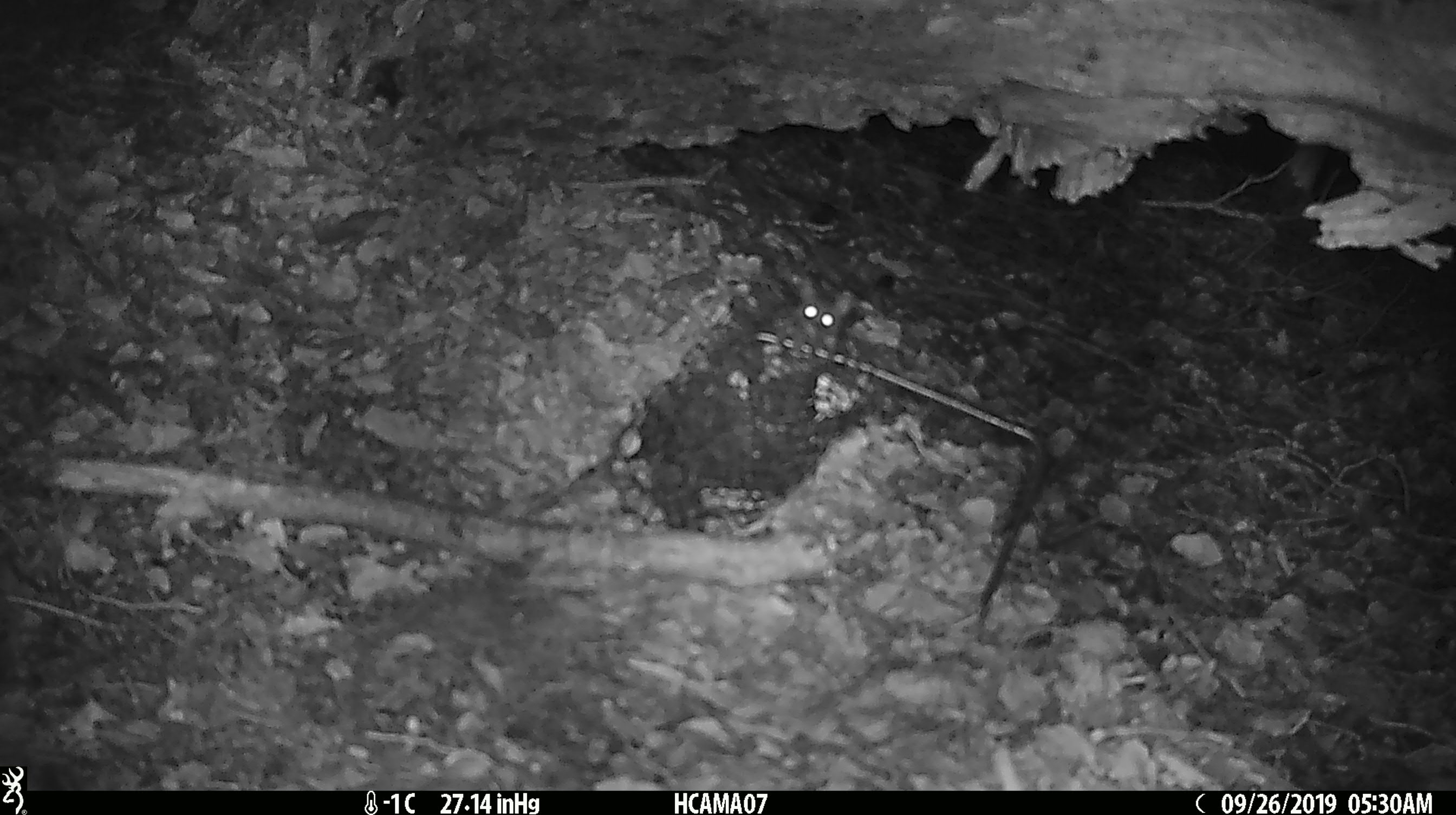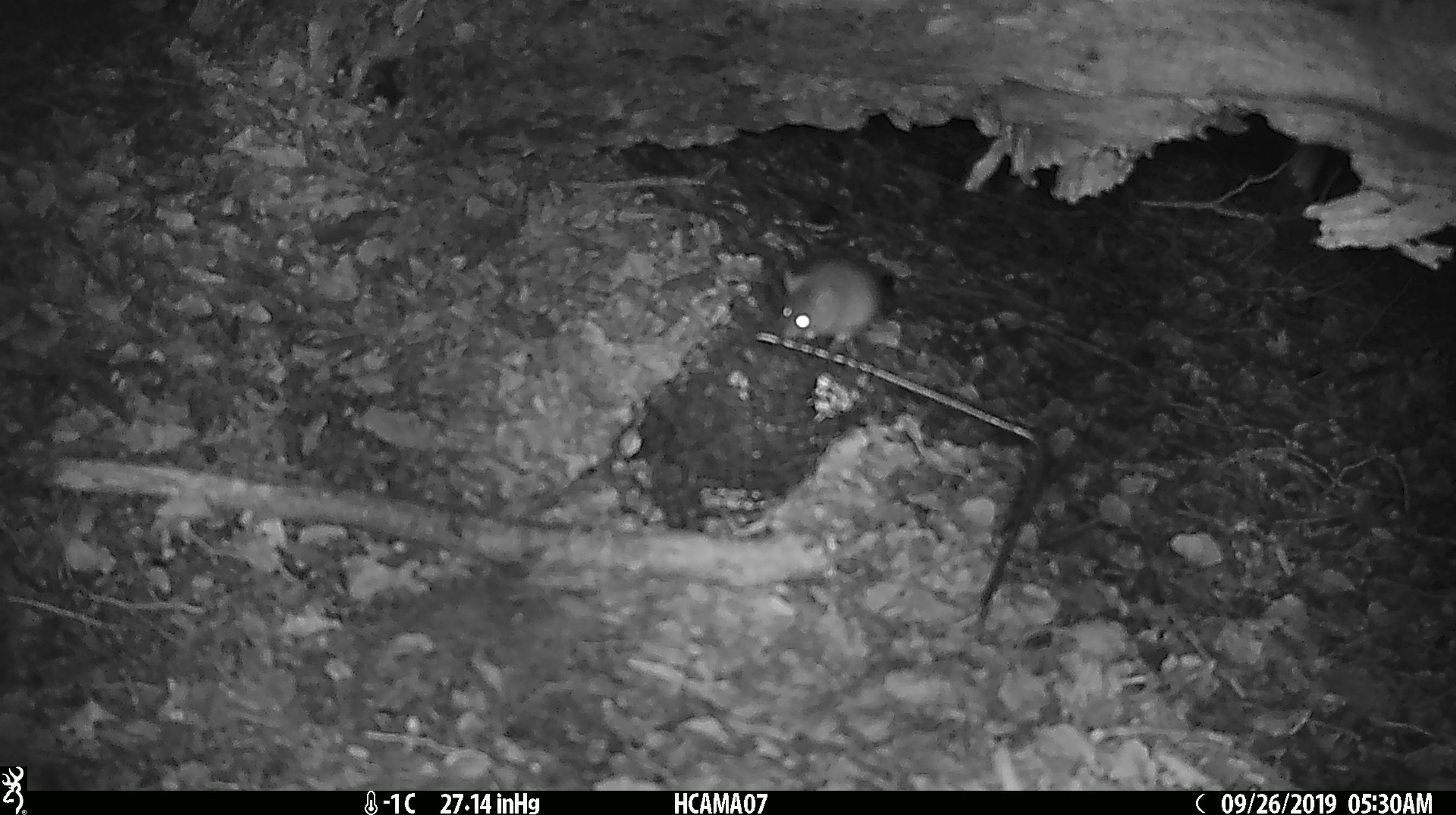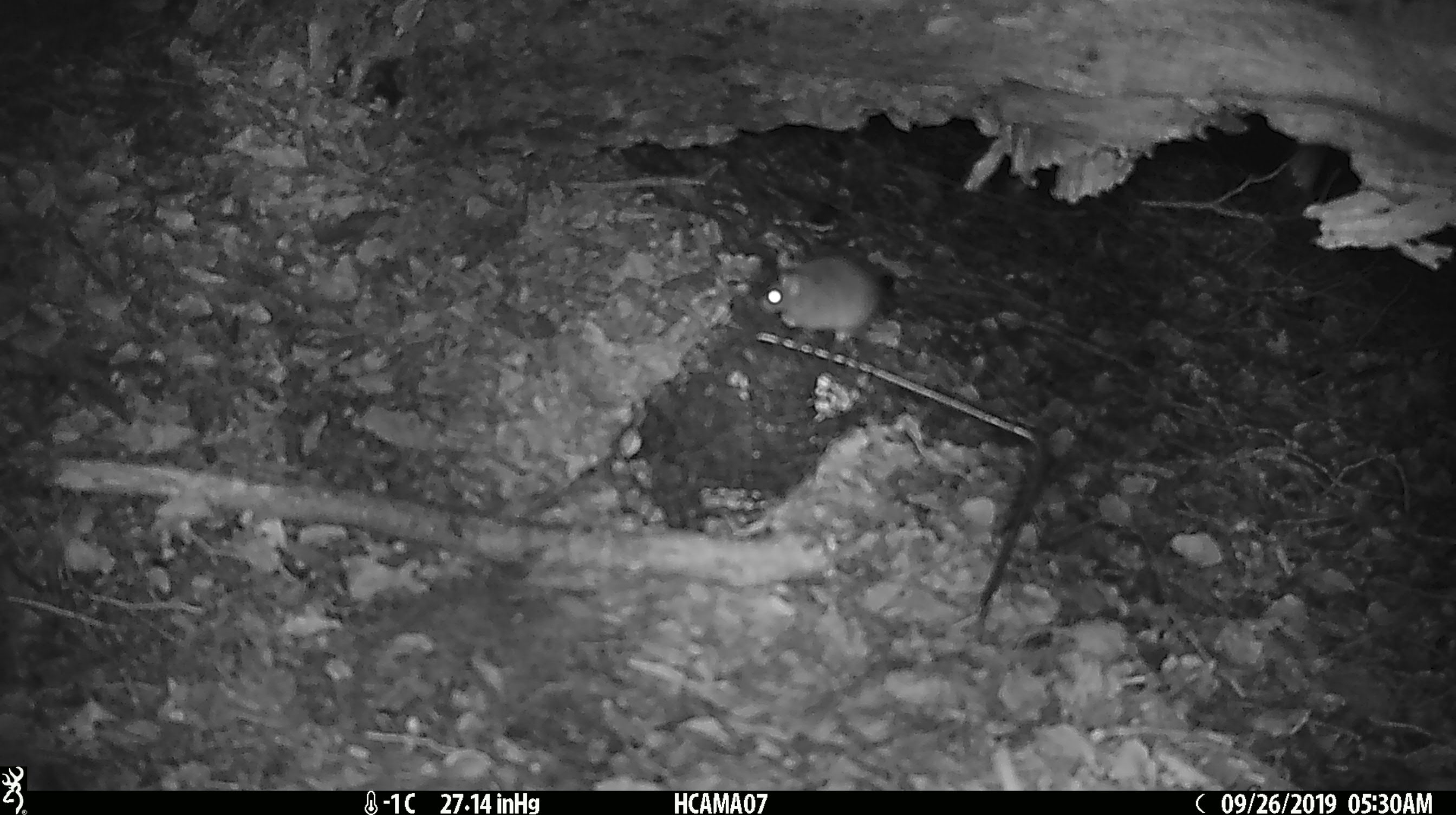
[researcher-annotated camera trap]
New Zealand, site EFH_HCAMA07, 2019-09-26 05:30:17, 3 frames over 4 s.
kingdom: Animalia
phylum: Chordata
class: Mammalia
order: Rodentia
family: Muridae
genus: Mus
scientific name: Mus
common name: mouse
Mouse (Mus).